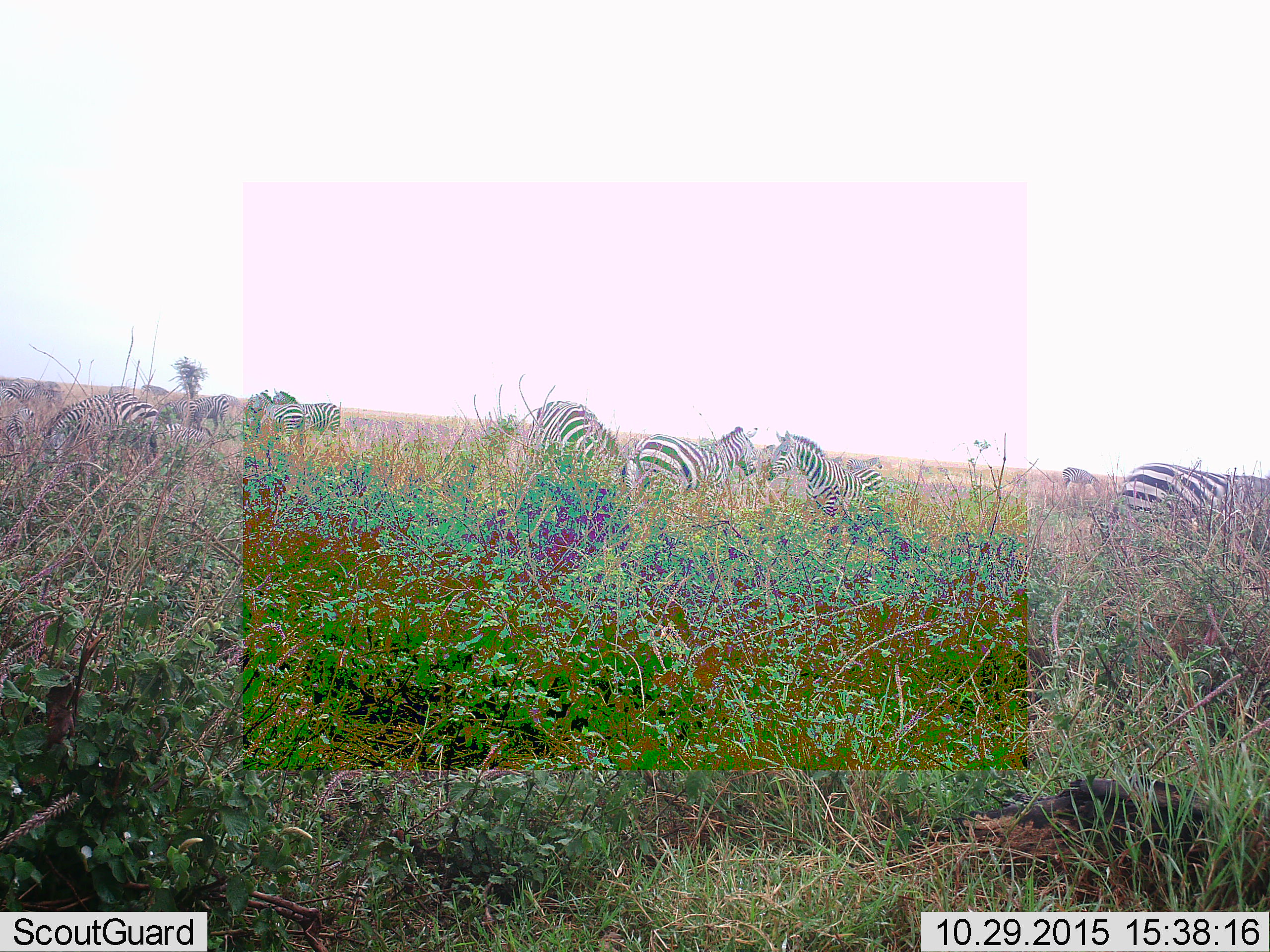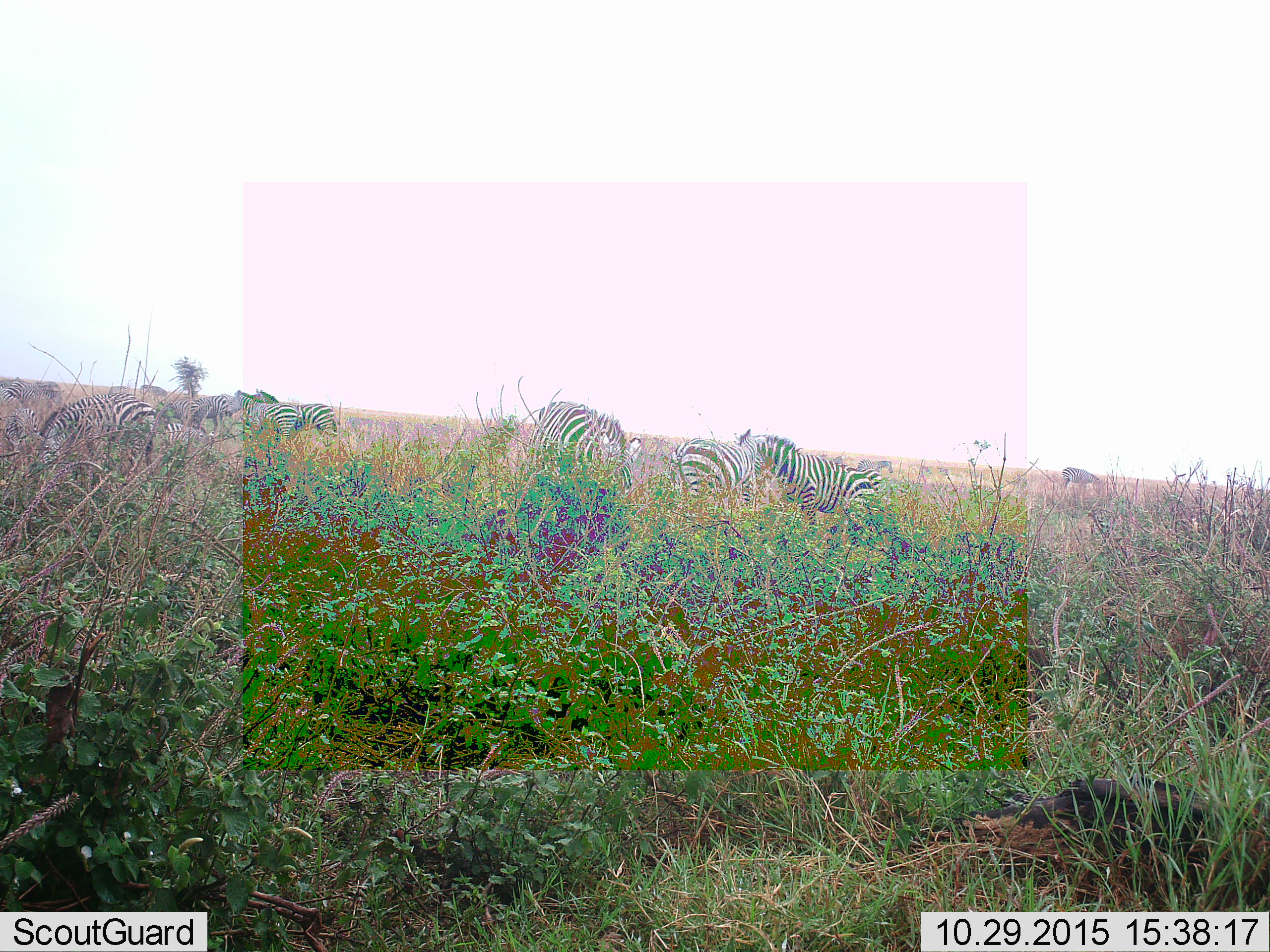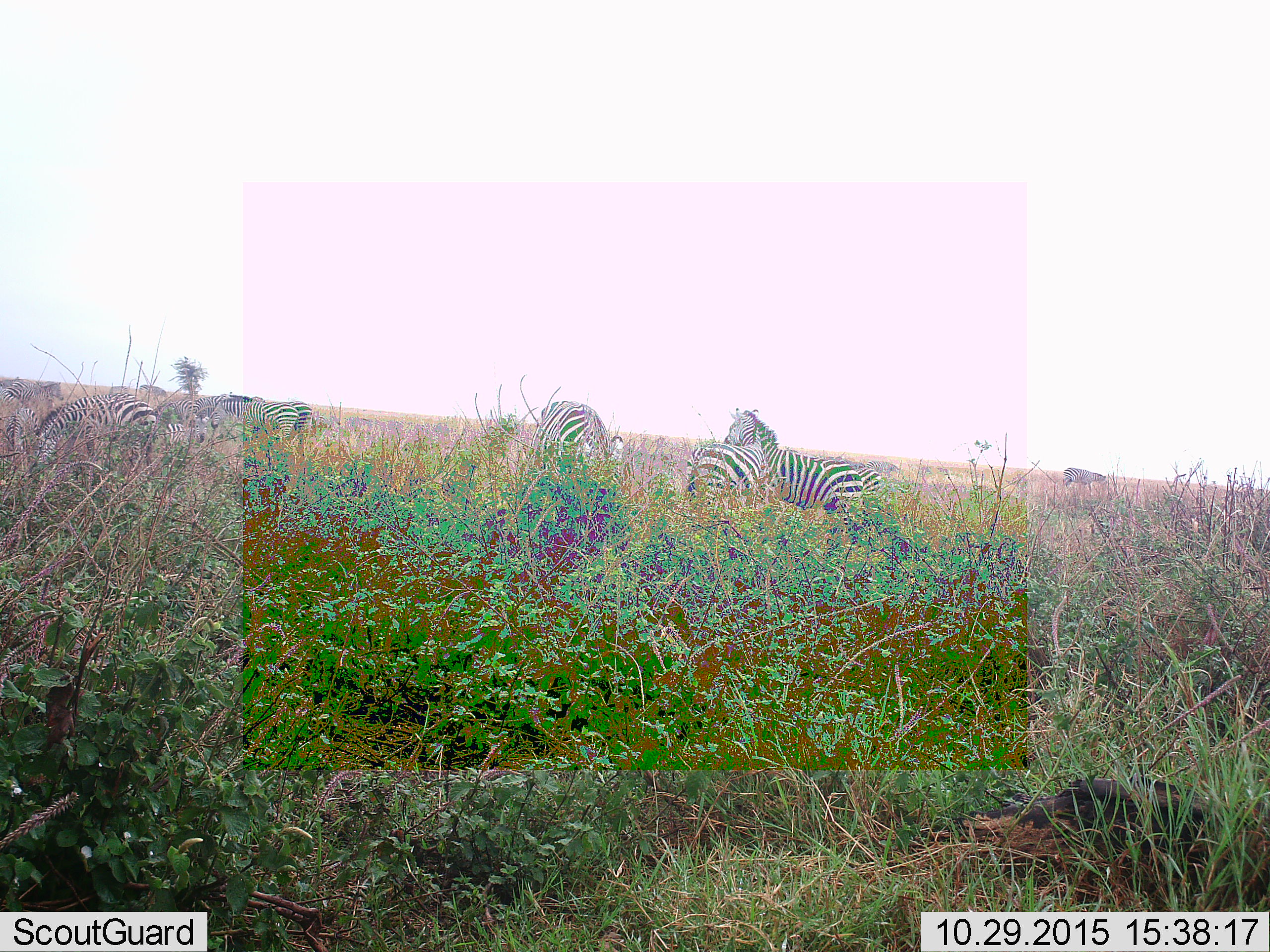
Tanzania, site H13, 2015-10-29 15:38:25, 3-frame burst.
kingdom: Animalia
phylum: Chordata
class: Mammalia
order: Perissodactyla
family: Equidae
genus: Equus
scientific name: Equus quagga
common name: plains zebra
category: zebra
Zebra (plains zebra) (Equus quagga), count 11-50. Behavior (volunteer vote fractions): standing 70%, resting 10%, moving 50%, interacting 40%. Young present (vote fraction): 10%. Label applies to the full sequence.